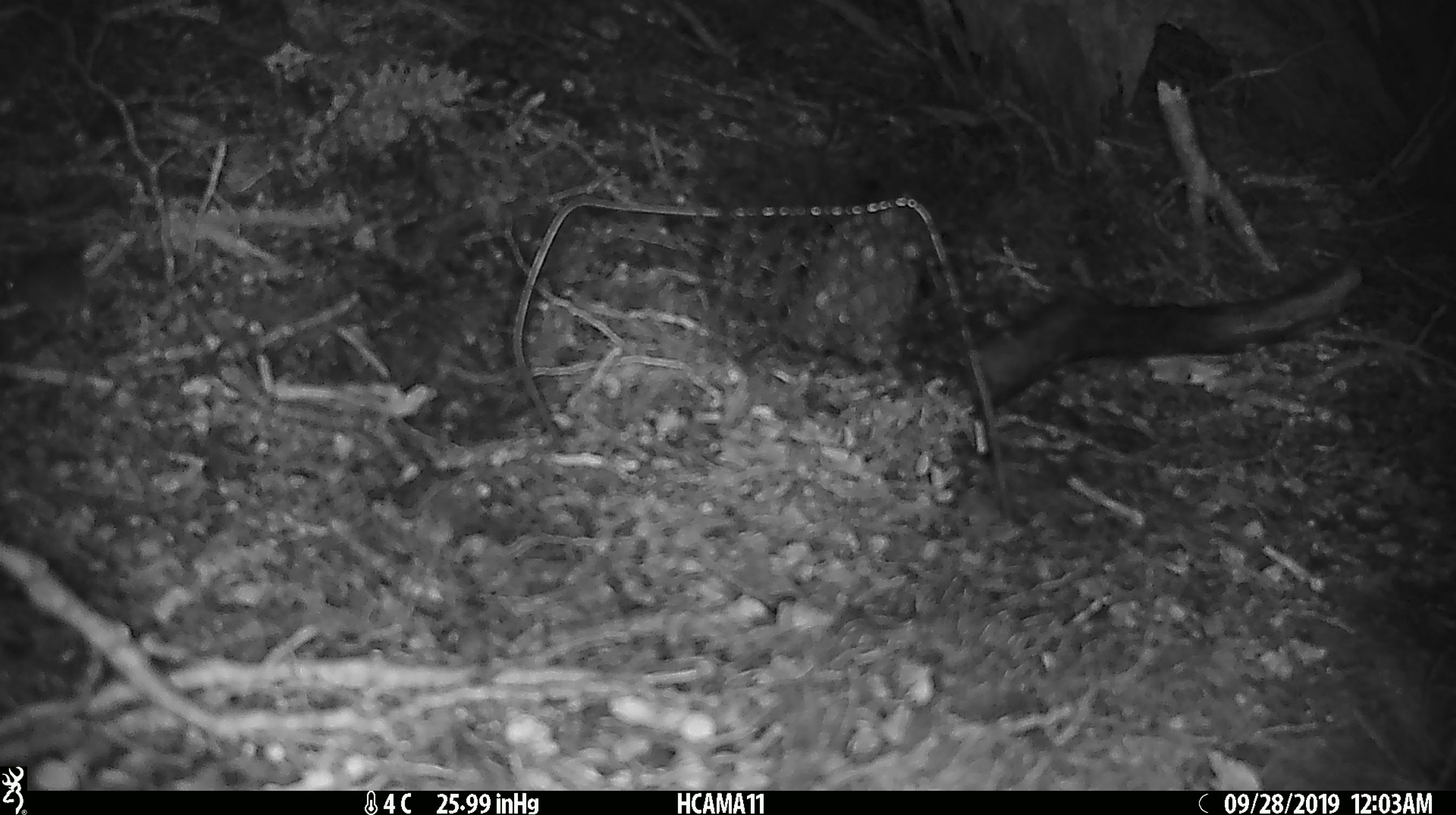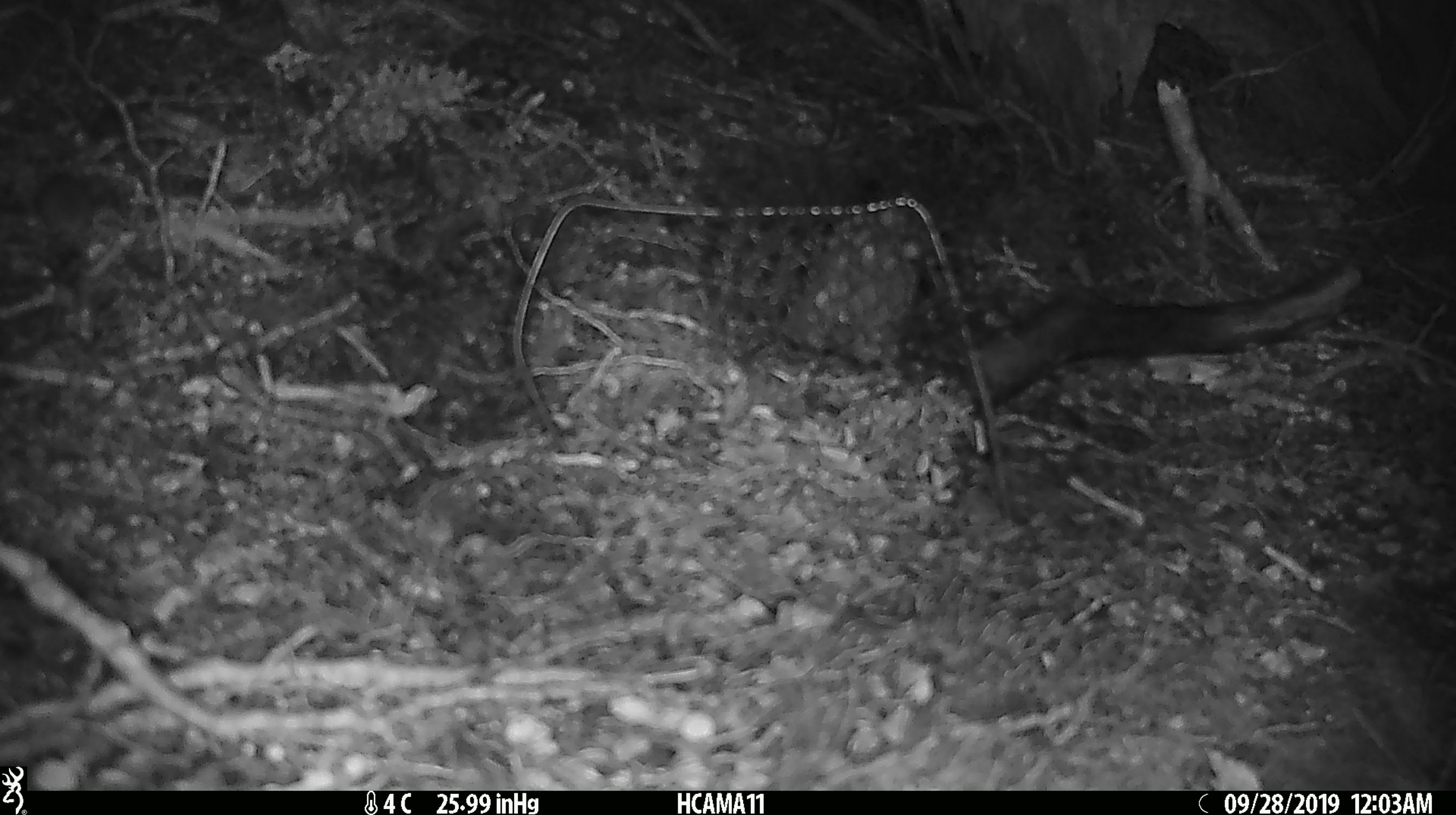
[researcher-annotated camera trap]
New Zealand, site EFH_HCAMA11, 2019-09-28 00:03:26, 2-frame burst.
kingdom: Animalia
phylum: Chordata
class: Mammalia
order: Rodentia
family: Muridae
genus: Mus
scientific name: Mus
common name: mouse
Mouse (Mus).